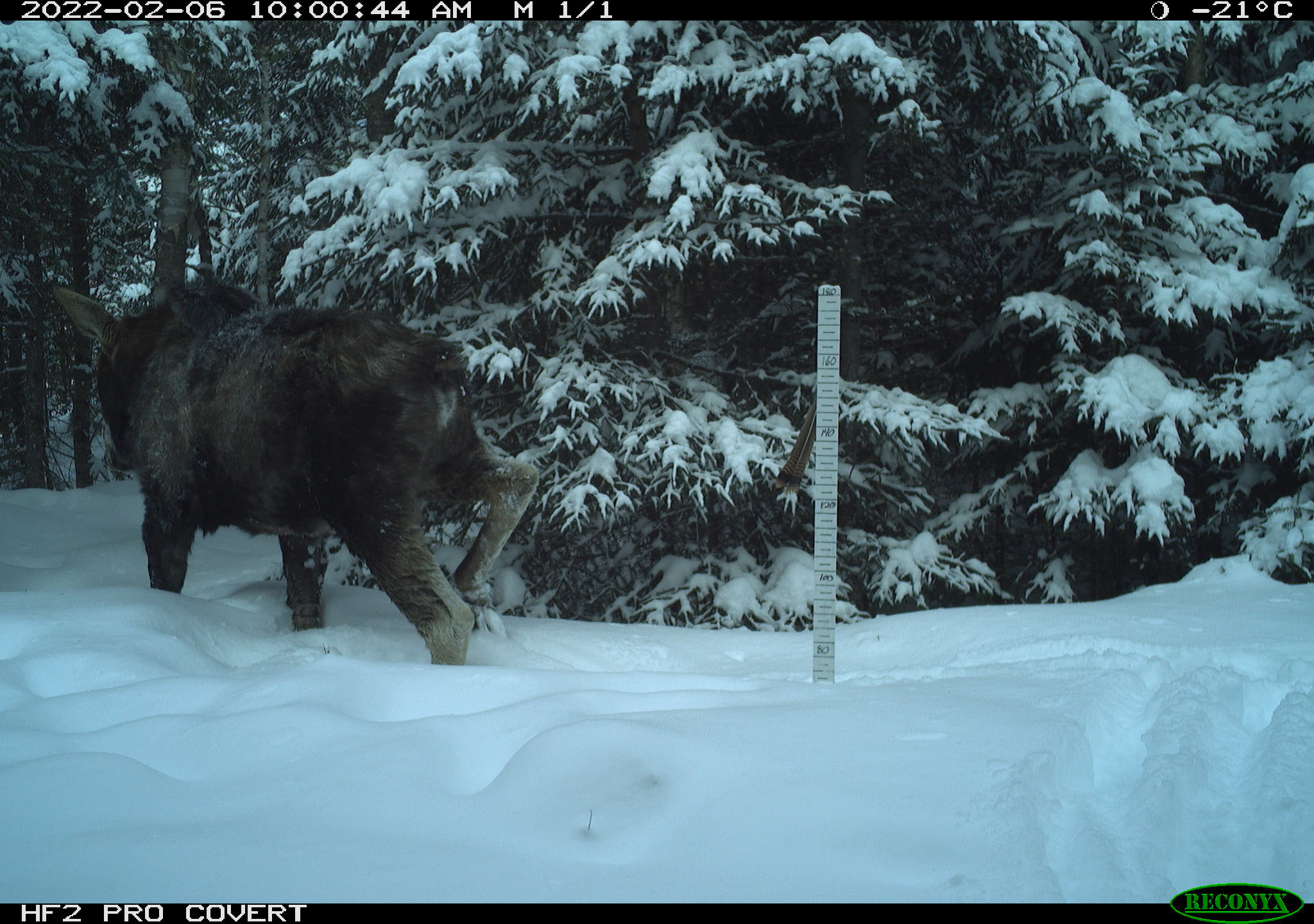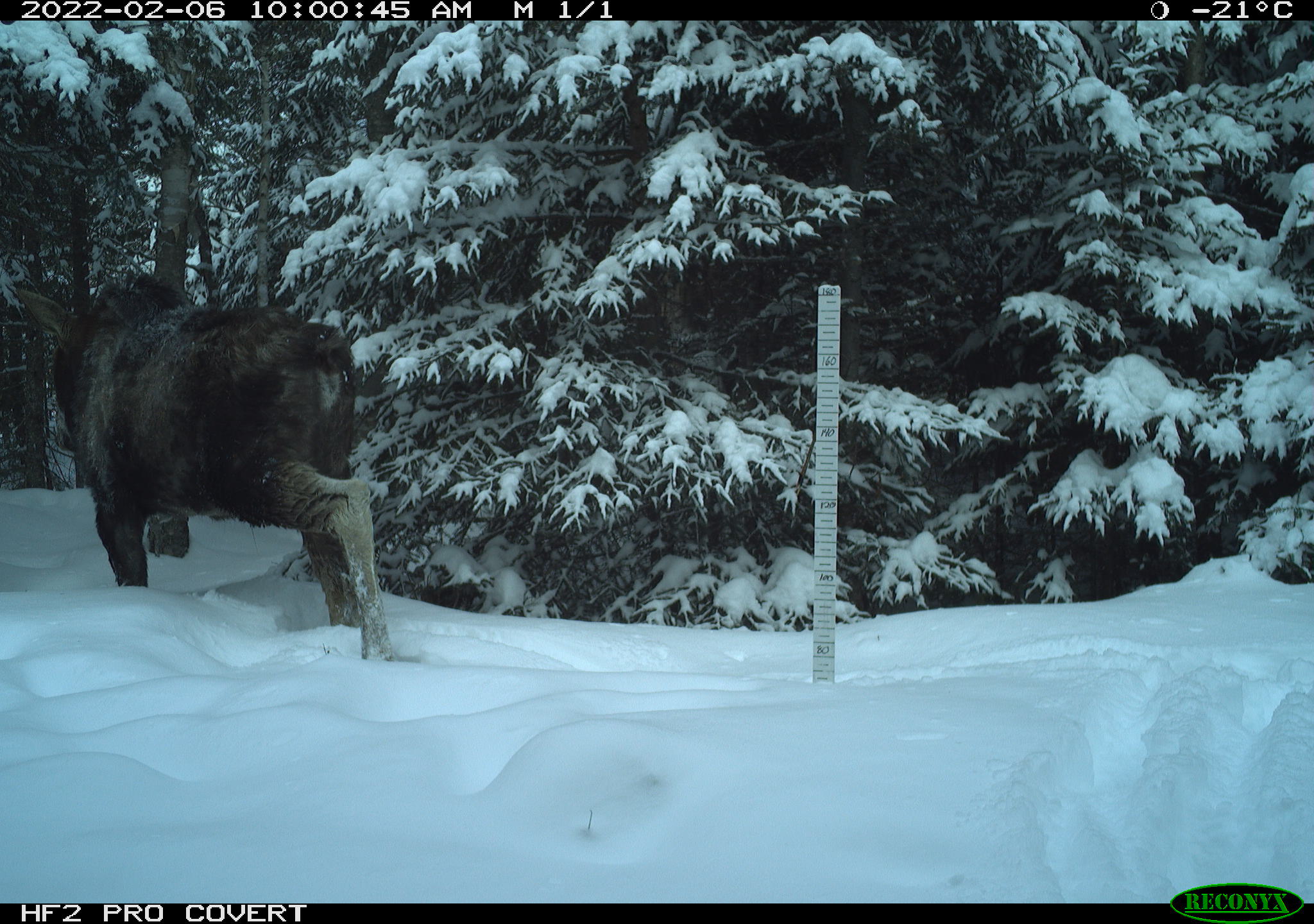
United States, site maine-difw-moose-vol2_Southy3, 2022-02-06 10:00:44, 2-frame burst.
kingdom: Animalia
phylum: Chordata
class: Mammalia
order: Artiodactyla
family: Cervidae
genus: Alces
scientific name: Alces alces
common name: moose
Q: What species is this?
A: Moose (Alces alces).